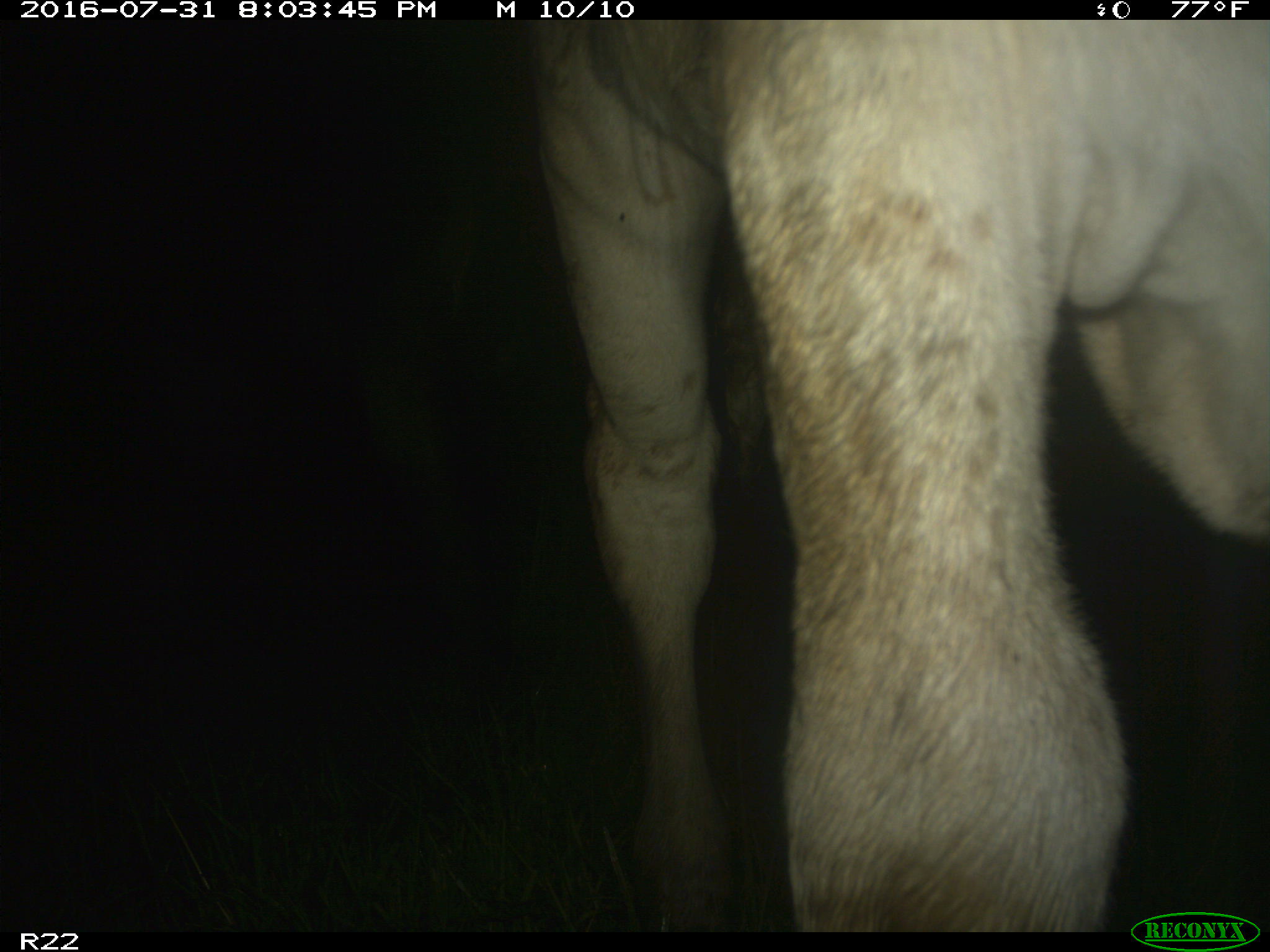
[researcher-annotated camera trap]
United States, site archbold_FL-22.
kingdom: Animalia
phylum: Chordata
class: Mammalia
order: Artiodactyla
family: Bovidae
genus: Bos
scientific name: Bos taurus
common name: domestic cow